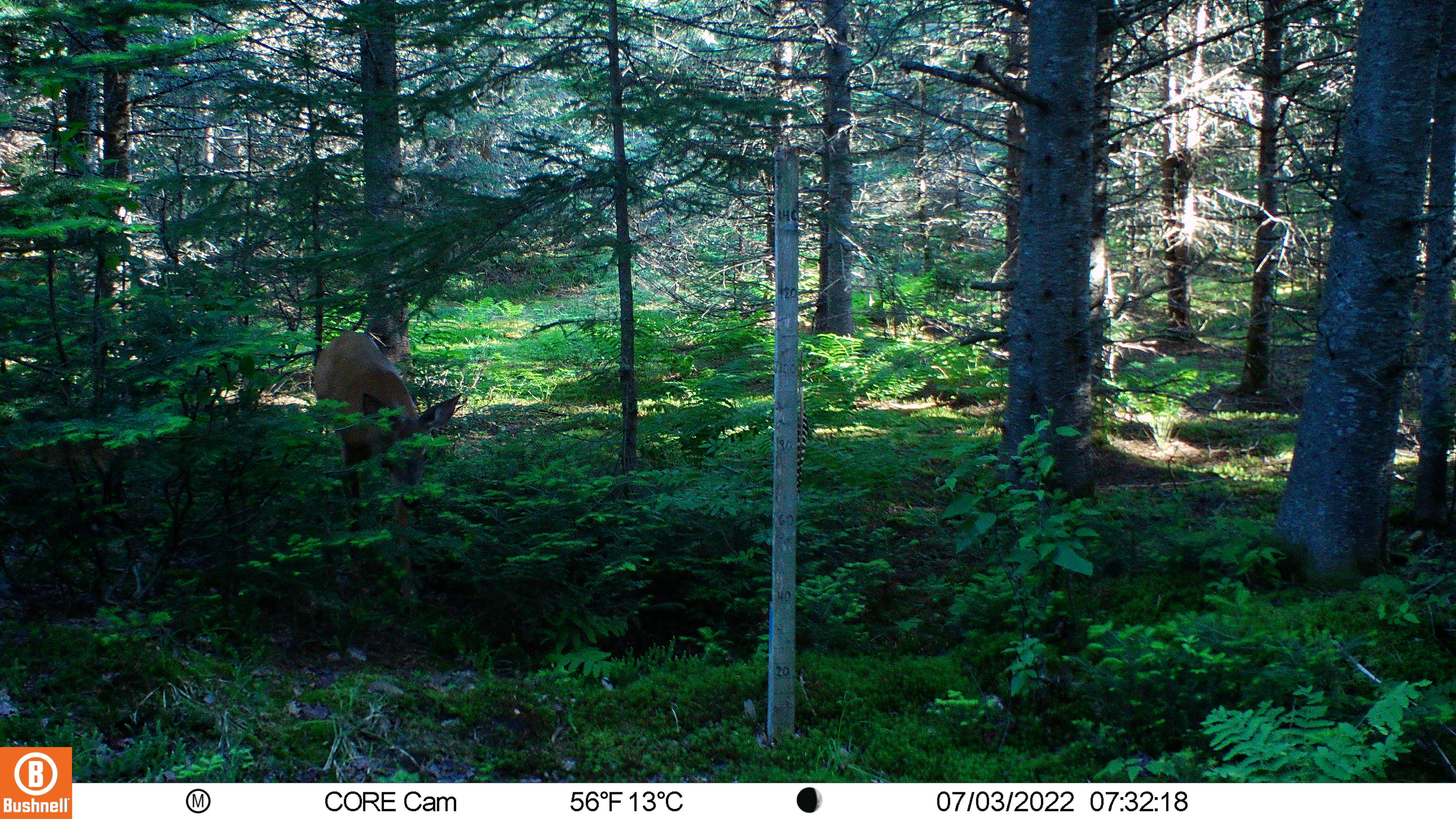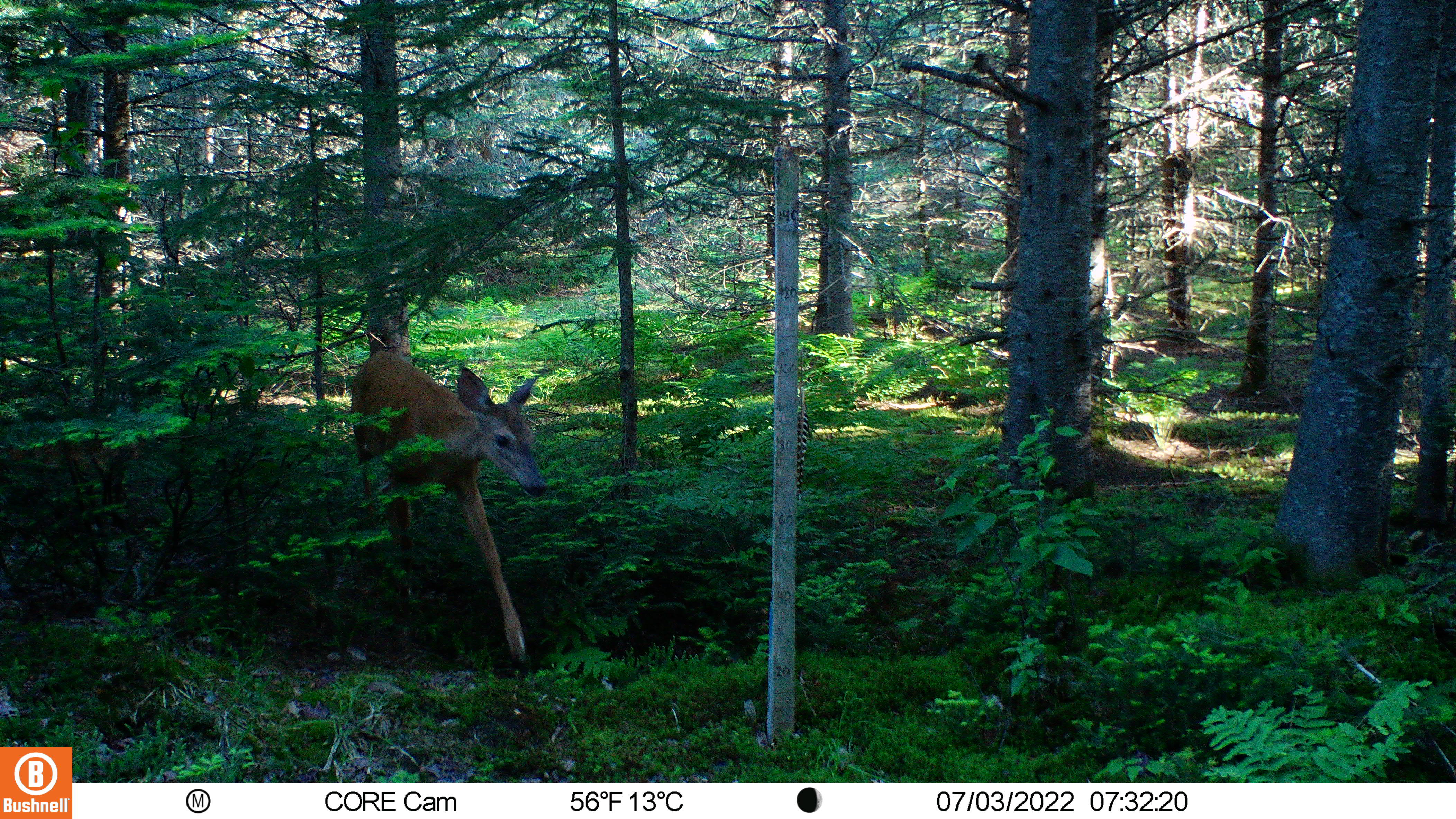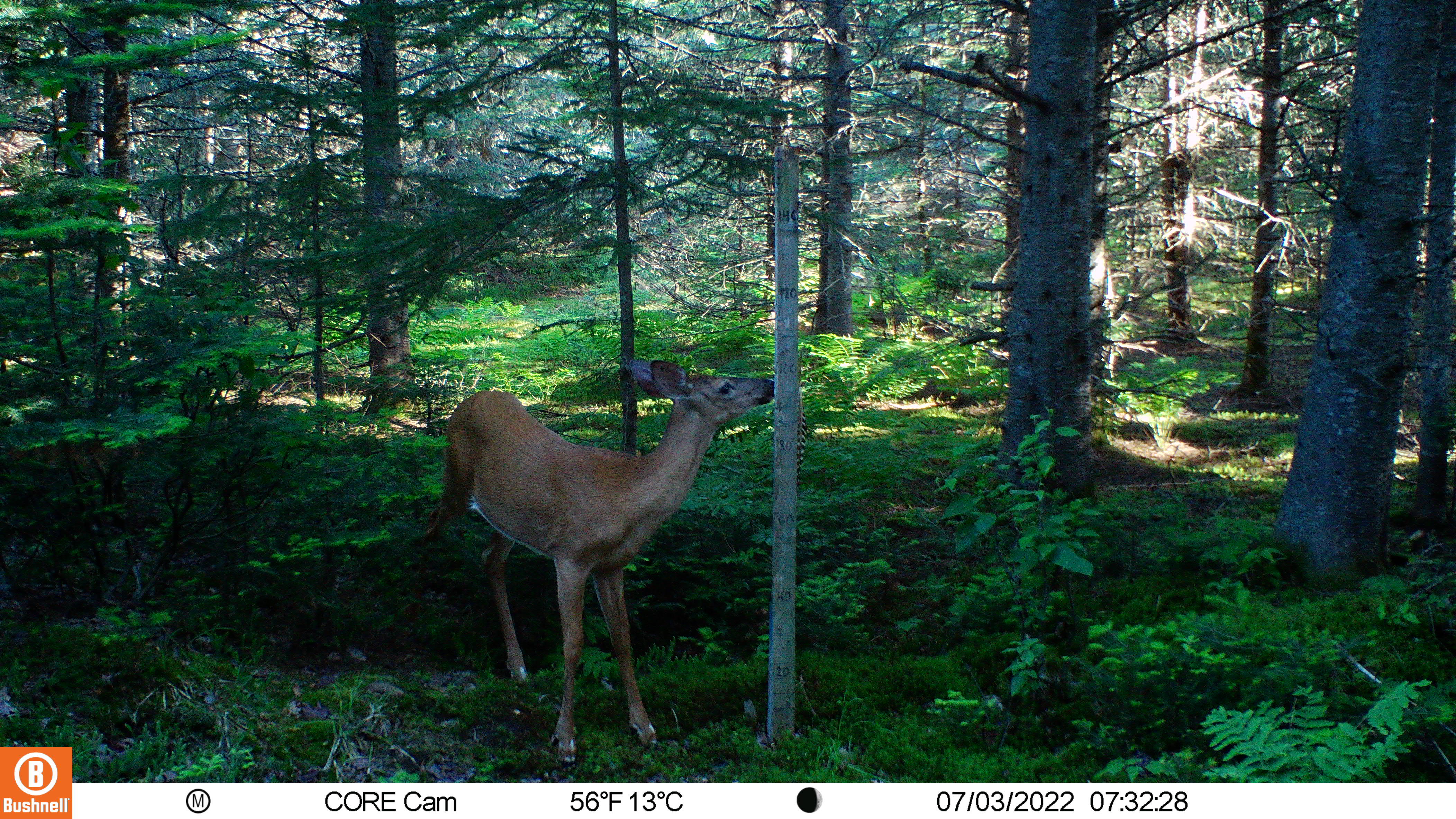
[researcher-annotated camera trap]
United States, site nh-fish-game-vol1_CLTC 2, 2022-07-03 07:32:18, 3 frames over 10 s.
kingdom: Animalia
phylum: Chordata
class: Mammalia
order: Artiodactyla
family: Cervidae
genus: Odocoileus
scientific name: Odocoileus virginianus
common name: white-tailed deer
White-tailed deer (Odocoileus virginianus).